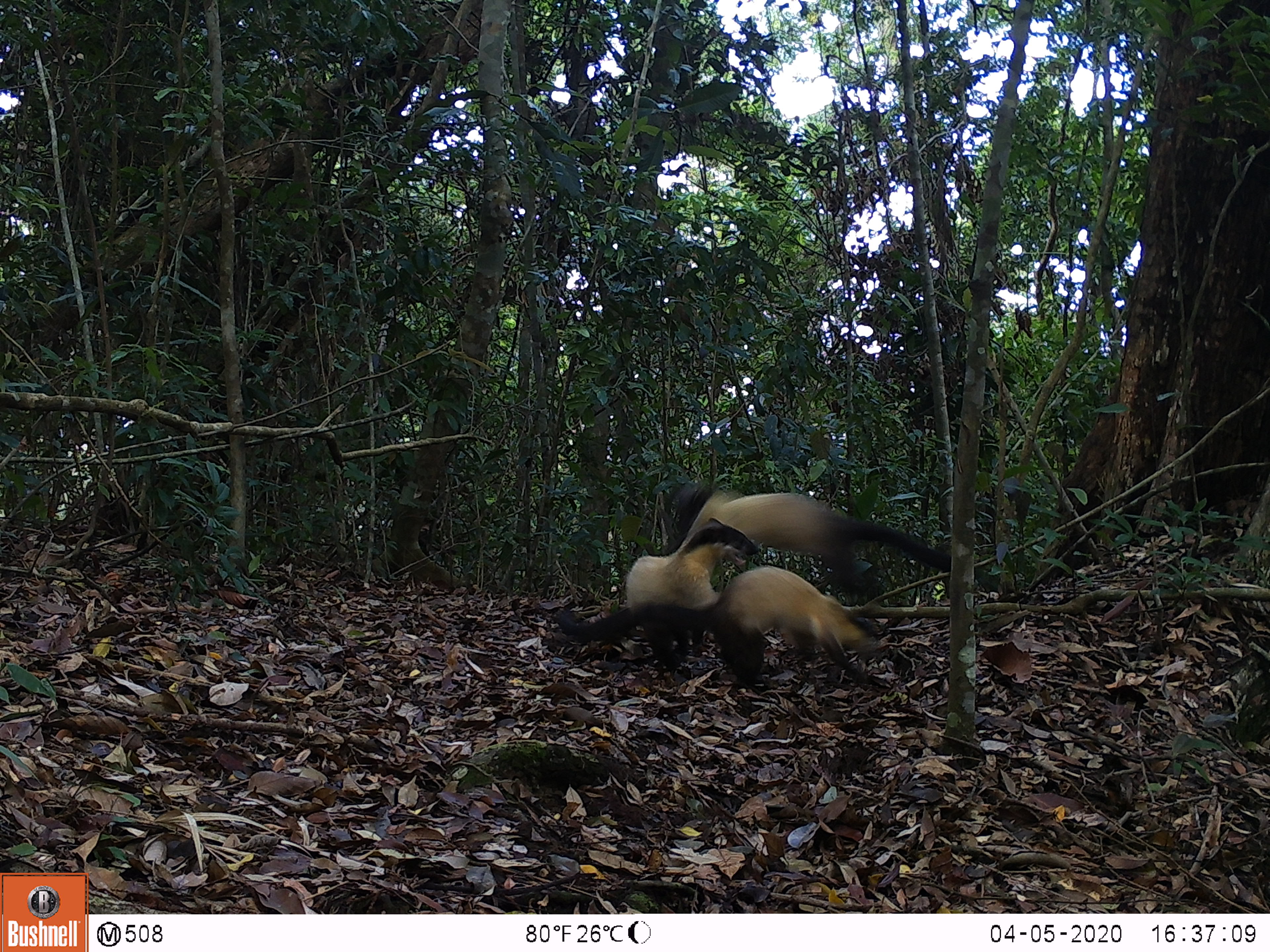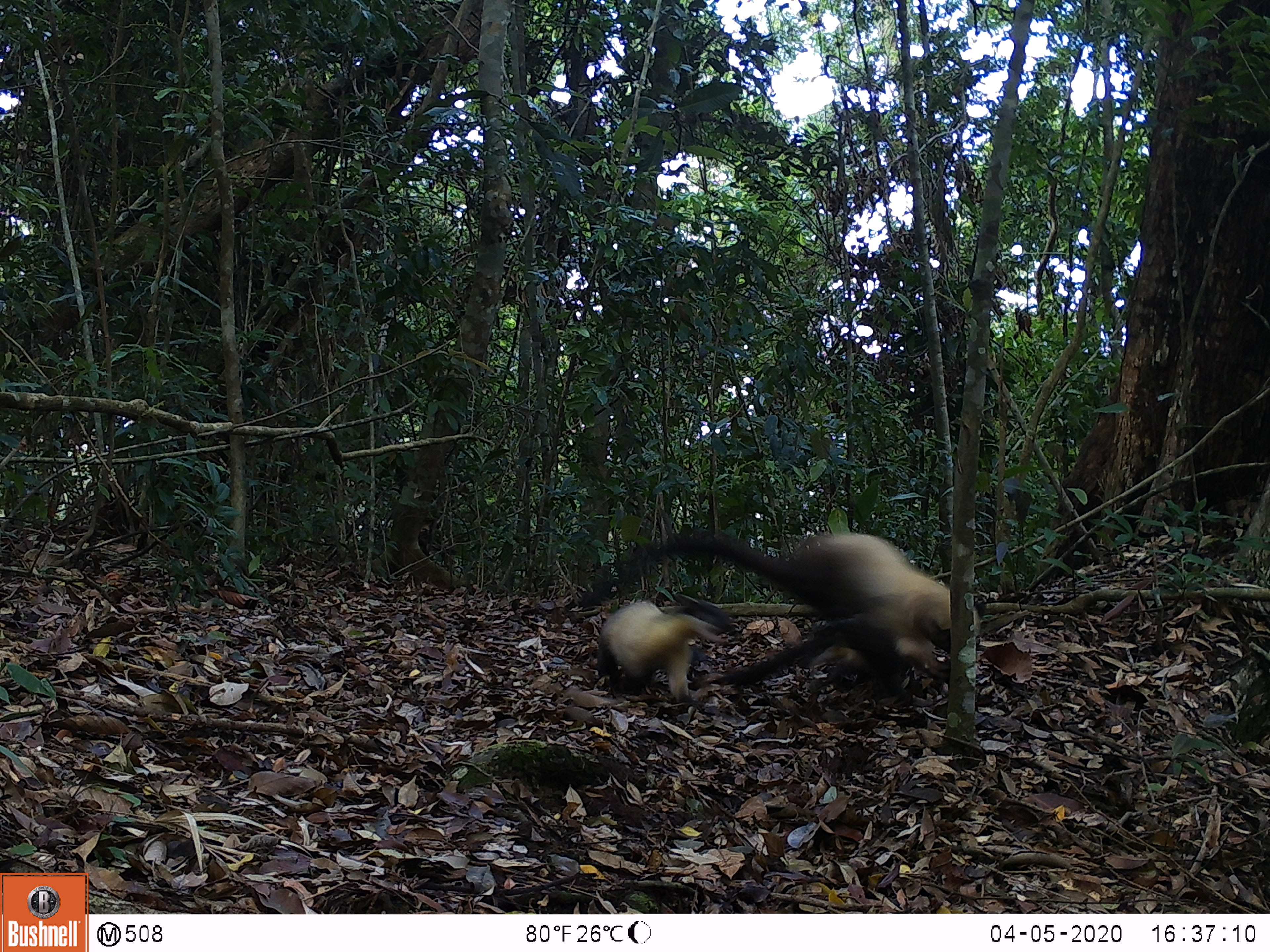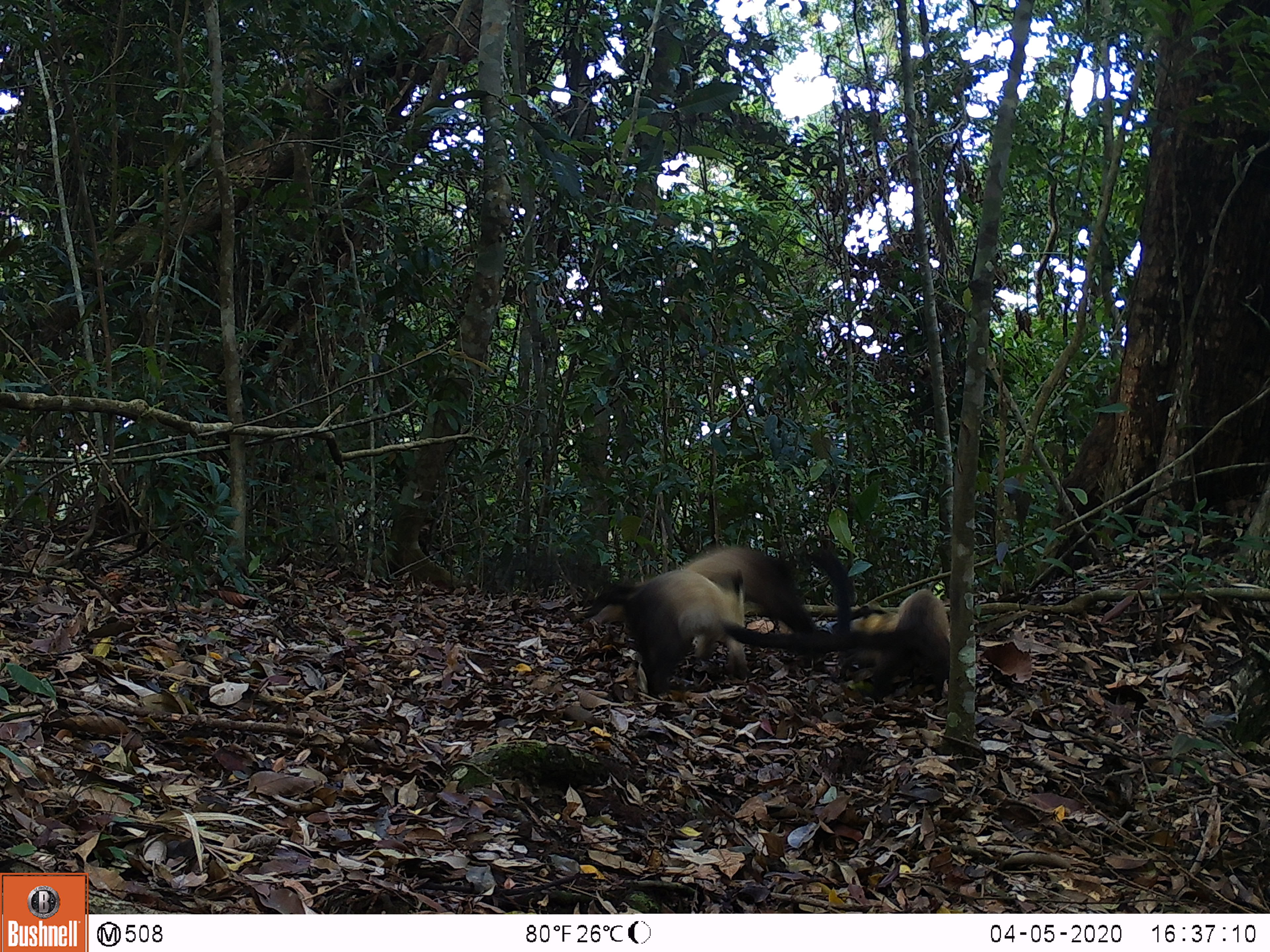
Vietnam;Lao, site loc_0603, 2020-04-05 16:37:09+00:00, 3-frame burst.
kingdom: Animalia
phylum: Chordata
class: Mammalia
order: Carnivora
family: Mustelidae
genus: Martes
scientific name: Martes flavigula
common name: yellow-throated marten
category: yellow throated marten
Yellow throated marten (yellow-throated marten) (Martes flavigula). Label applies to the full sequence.